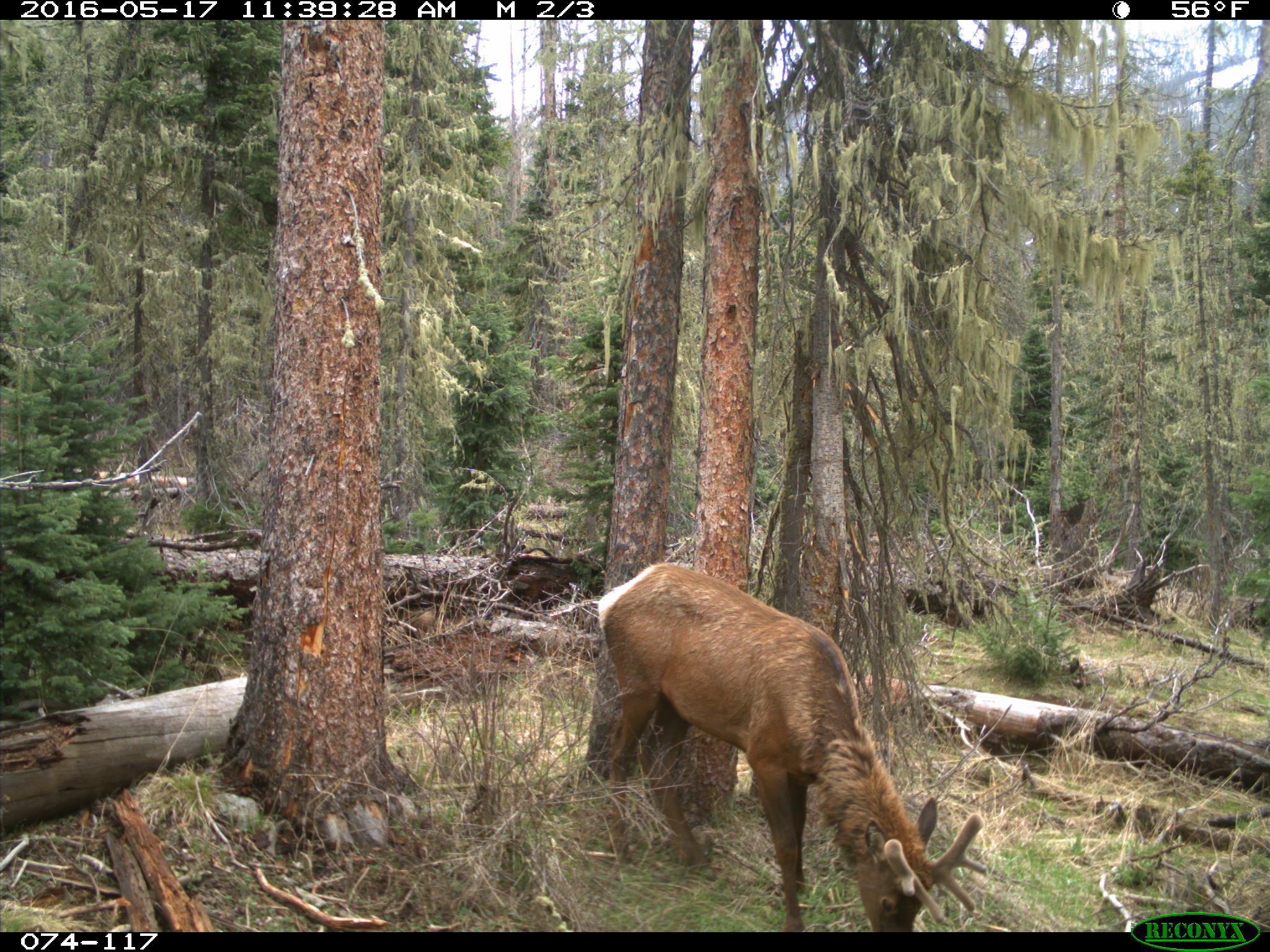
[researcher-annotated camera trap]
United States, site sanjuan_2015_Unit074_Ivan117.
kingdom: Animalia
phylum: Chordata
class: Mammalia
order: Artiodactyla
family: Cervidae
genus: Cervus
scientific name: Cervus elaphus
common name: red deer